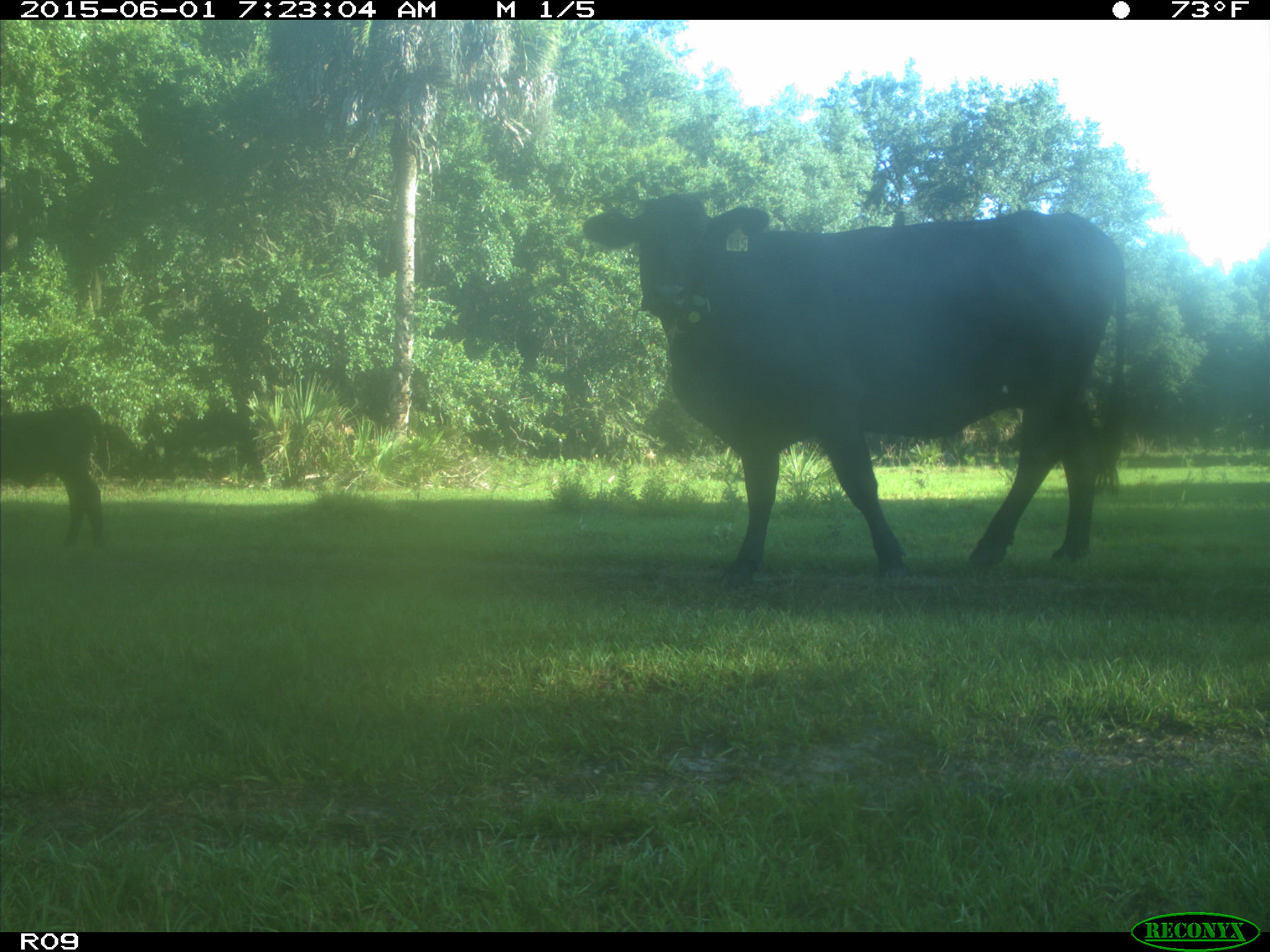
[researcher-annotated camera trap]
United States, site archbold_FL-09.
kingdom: Animalia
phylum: Chordata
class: Mammalia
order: Artiodactyla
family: Bovidae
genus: Bos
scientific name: Bos taurus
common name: domestic cow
Bos taurus (domestic cow).